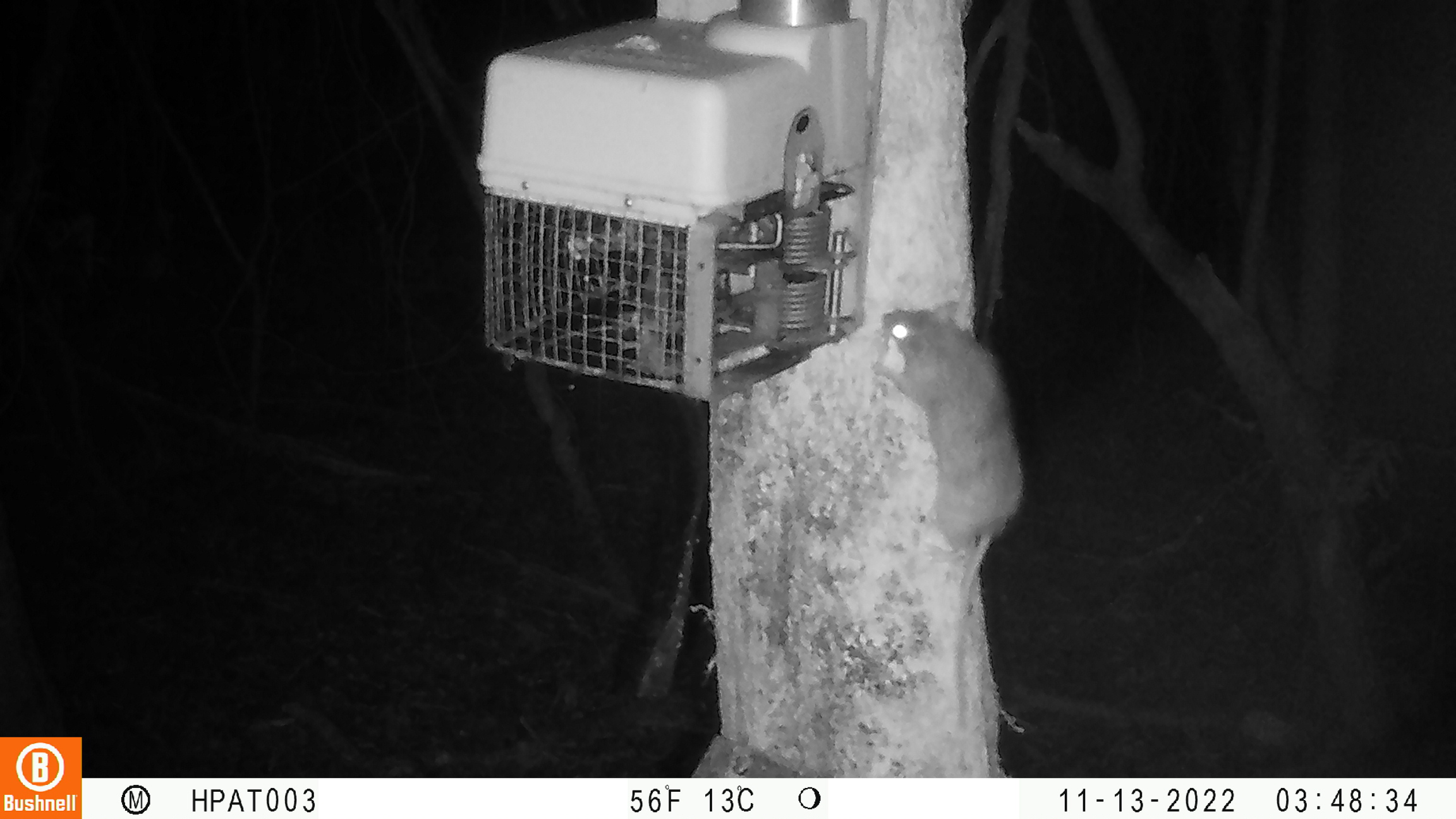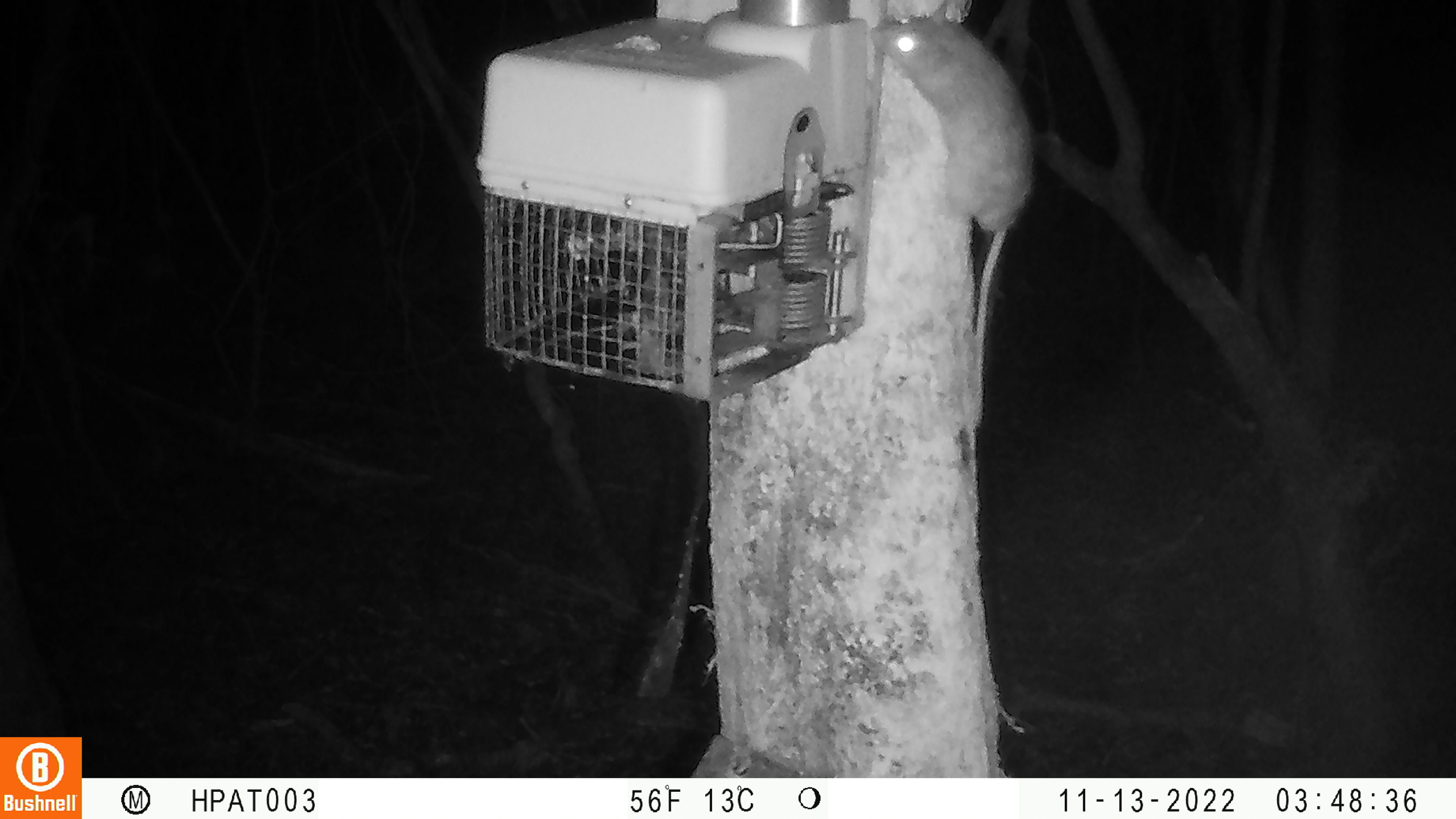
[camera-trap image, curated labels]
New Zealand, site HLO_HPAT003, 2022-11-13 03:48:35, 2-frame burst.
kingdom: Animalia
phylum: Chordata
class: Mammalia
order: Rodentia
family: Muridae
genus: Rattus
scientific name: Rattus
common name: rat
Rat (Rattus).